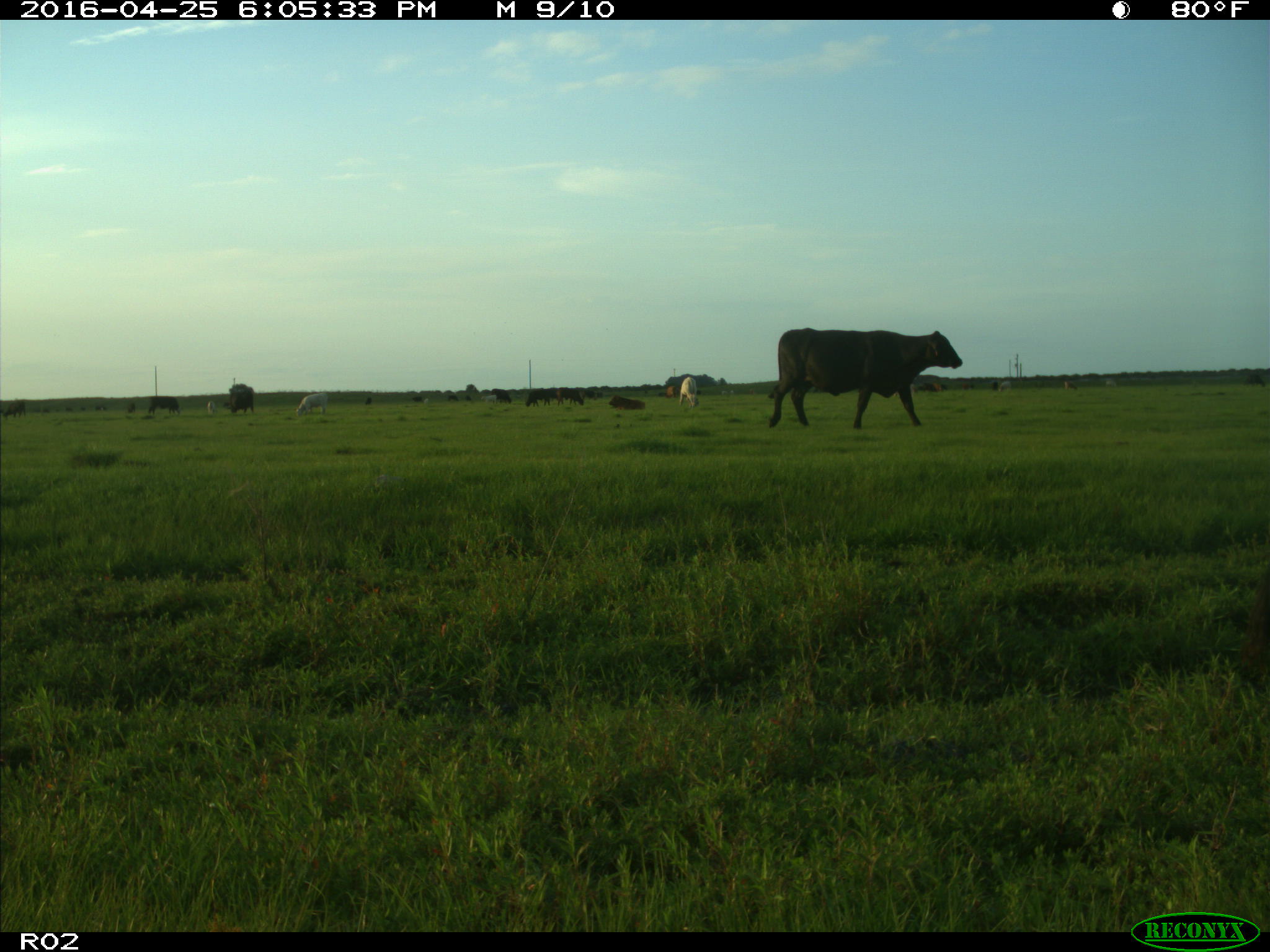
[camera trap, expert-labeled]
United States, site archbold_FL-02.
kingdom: Animalia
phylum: Chordata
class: Mammalia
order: Artiodactyla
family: Bovidae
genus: Bos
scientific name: Bos taurus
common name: domestic cow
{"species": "Bos taurus (domestic cow)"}